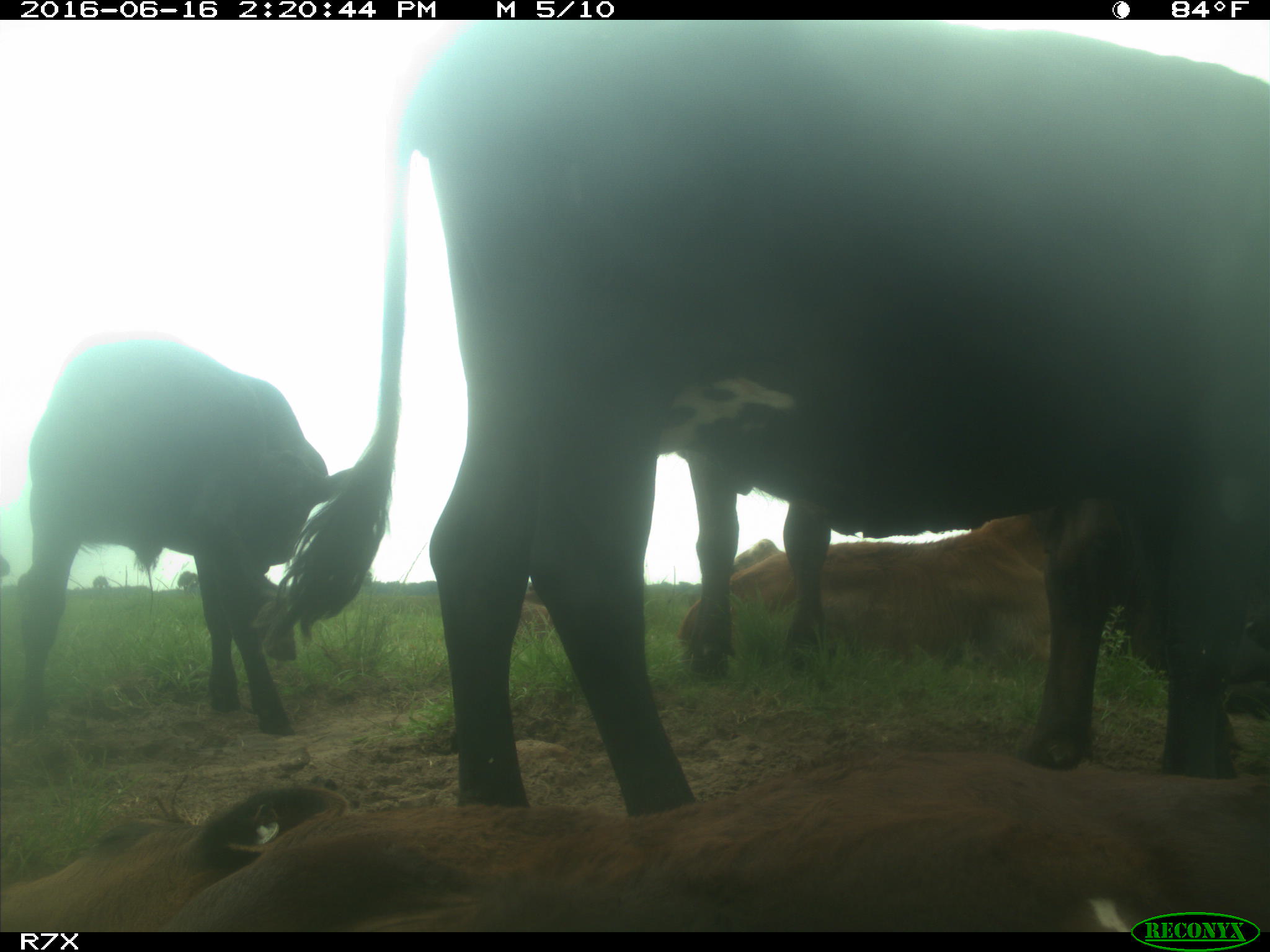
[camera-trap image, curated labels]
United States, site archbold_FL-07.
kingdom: Animalia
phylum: Chordata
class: Mammalia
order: Artiodactyla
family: Bovidae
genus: Bos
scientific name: Bos taurus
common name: domestic cow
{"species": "Bos taurus (domestic cow)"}